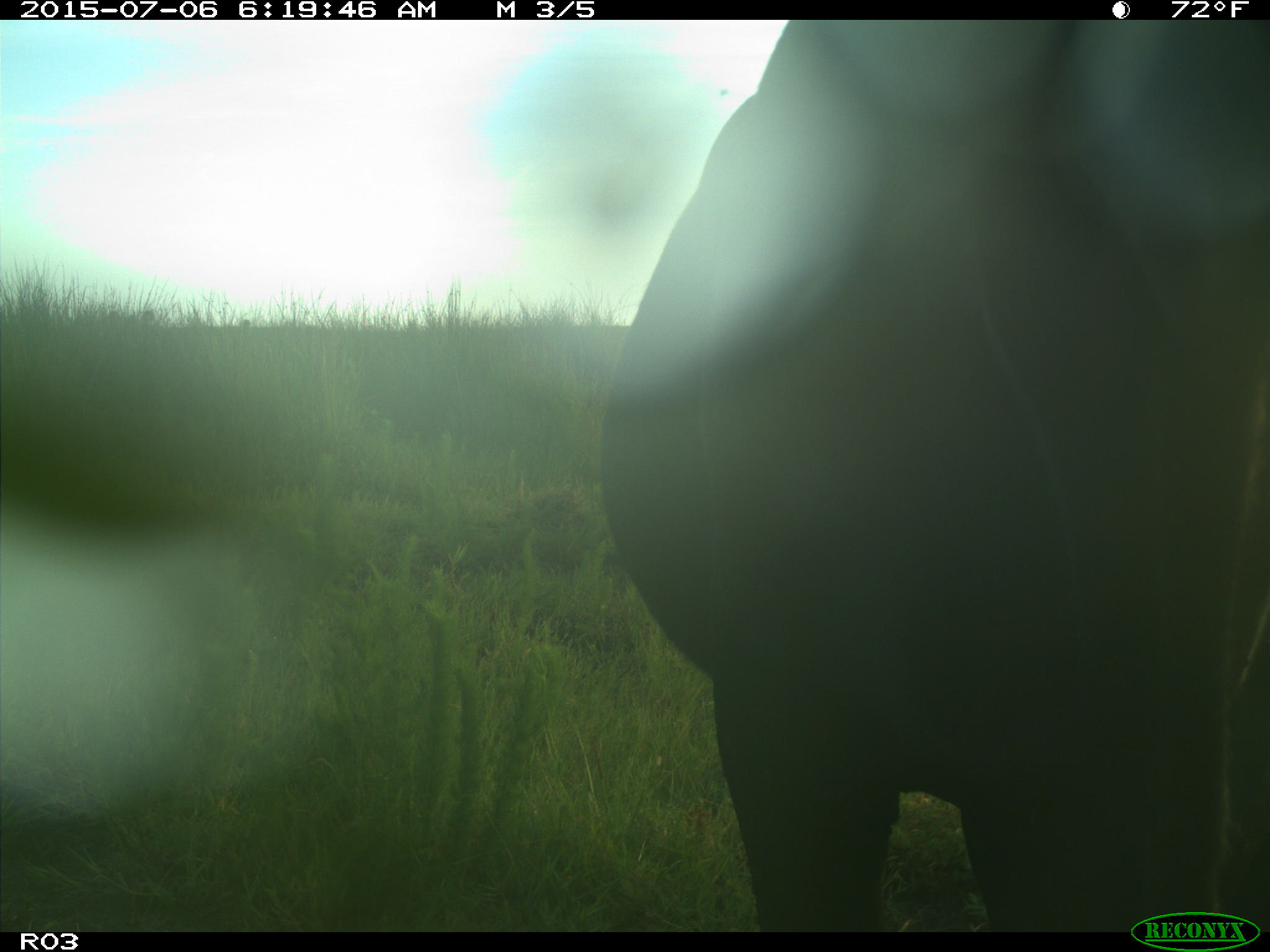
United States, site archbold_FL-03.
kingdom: Animalia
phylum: Chordata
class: Mammalia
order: Artiodactyla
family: Bovidae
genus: Bos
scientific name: Bos taurus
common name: domestic cow